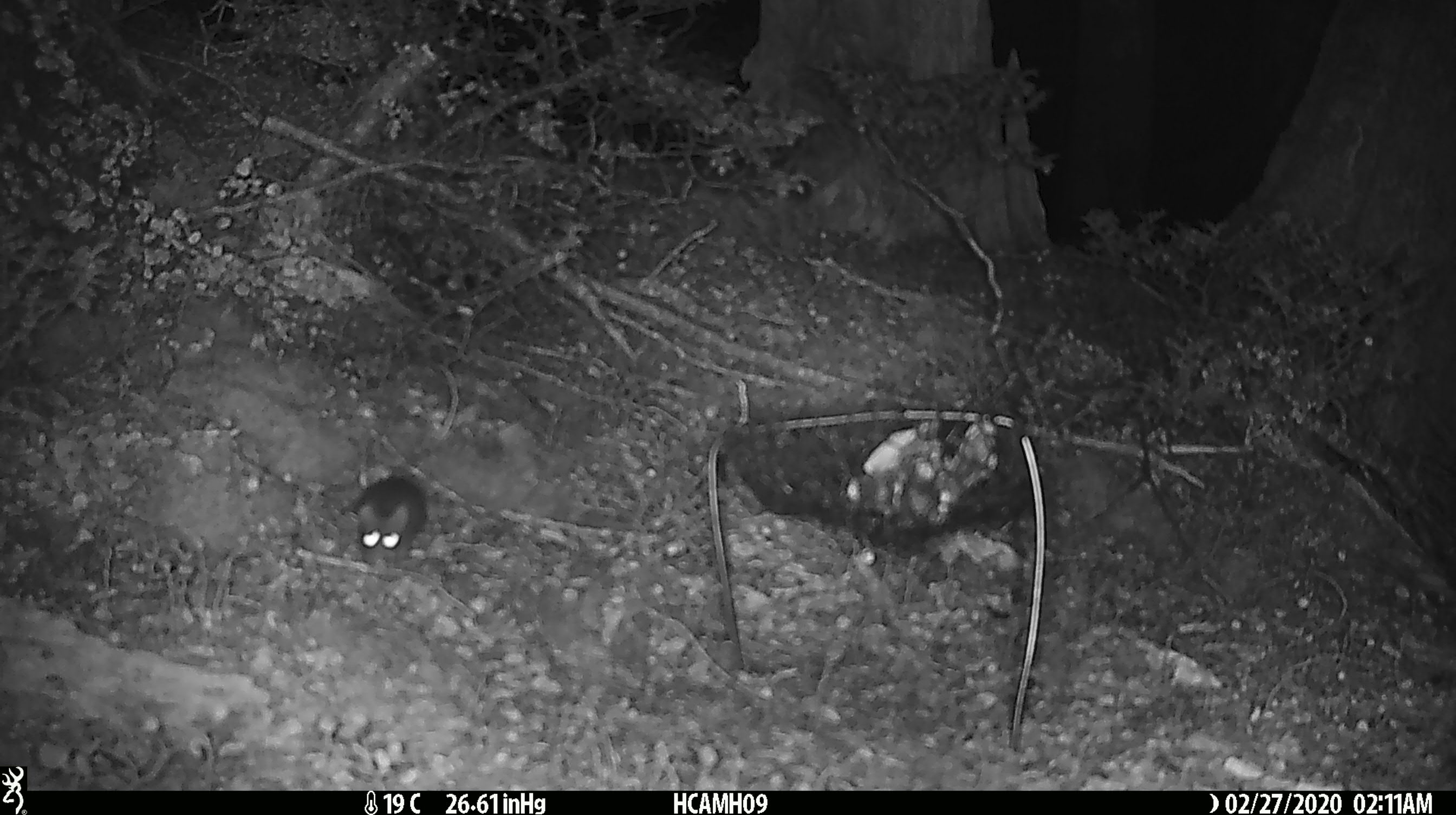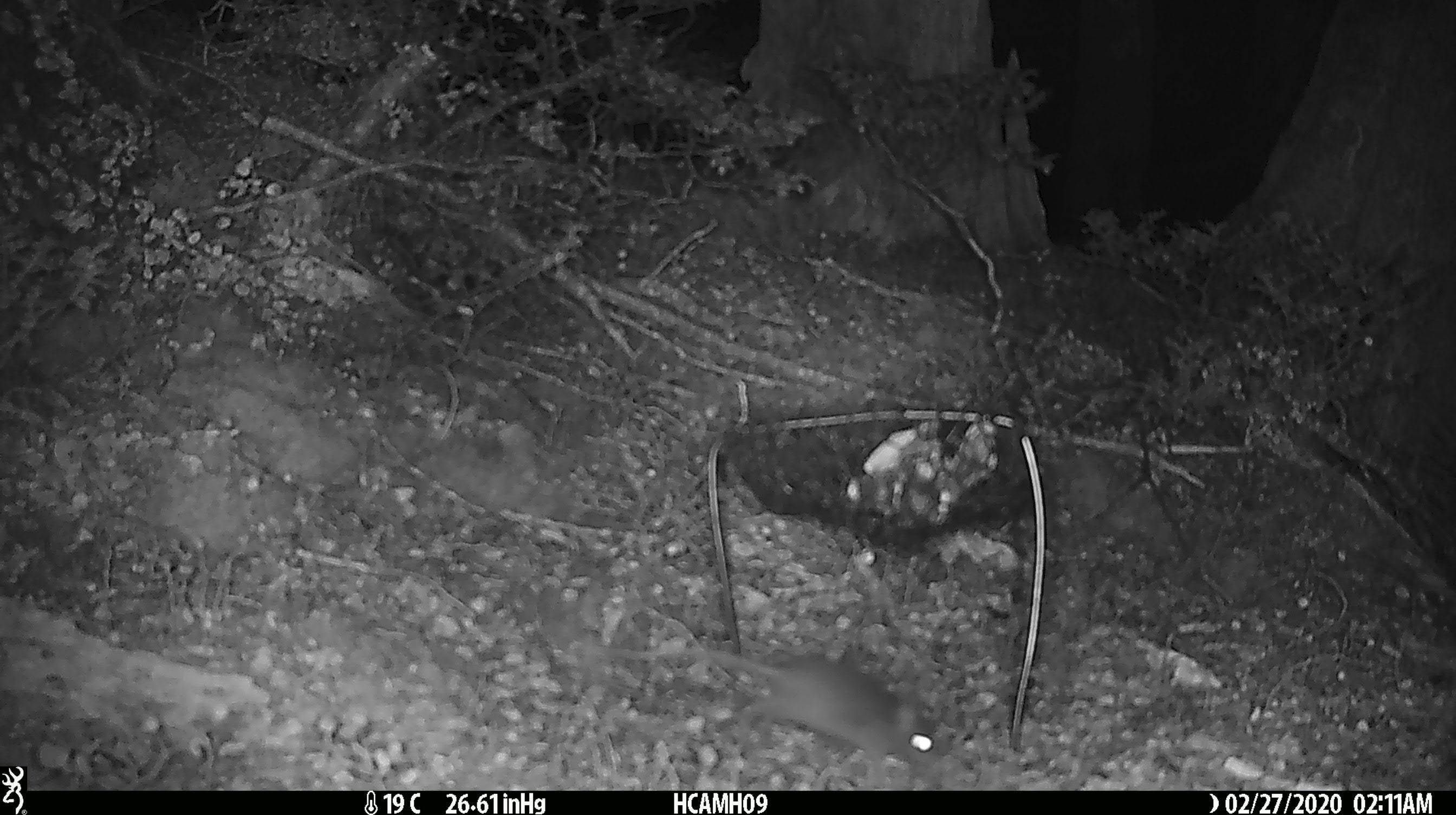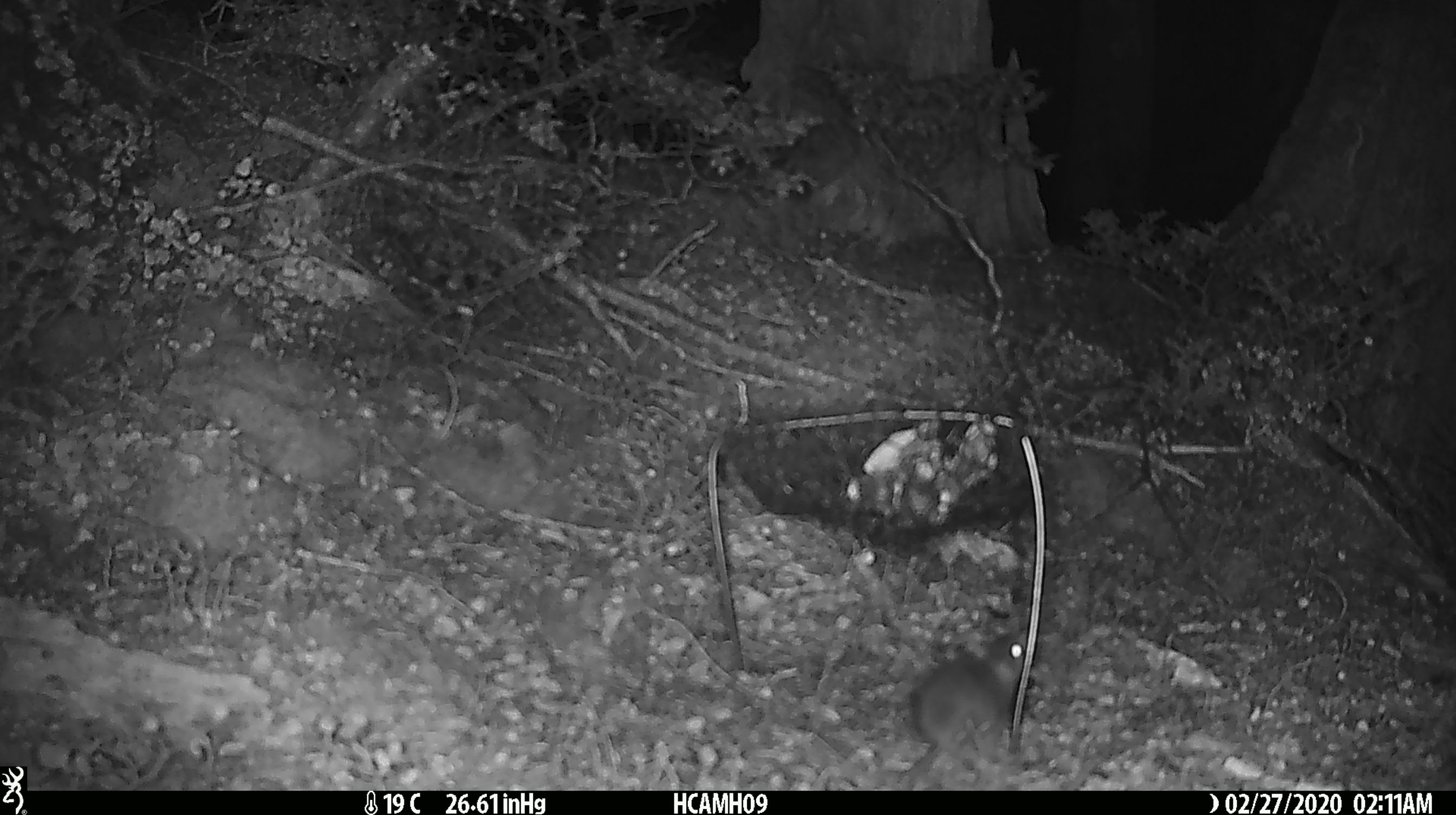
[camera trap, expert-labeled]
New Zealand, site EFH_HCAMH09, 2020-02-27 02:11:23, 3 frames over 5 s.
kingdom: Animalia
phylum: Chordata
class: Mammalia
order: Rodentia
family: Muridae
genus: Mus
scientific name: Mus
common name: mouse